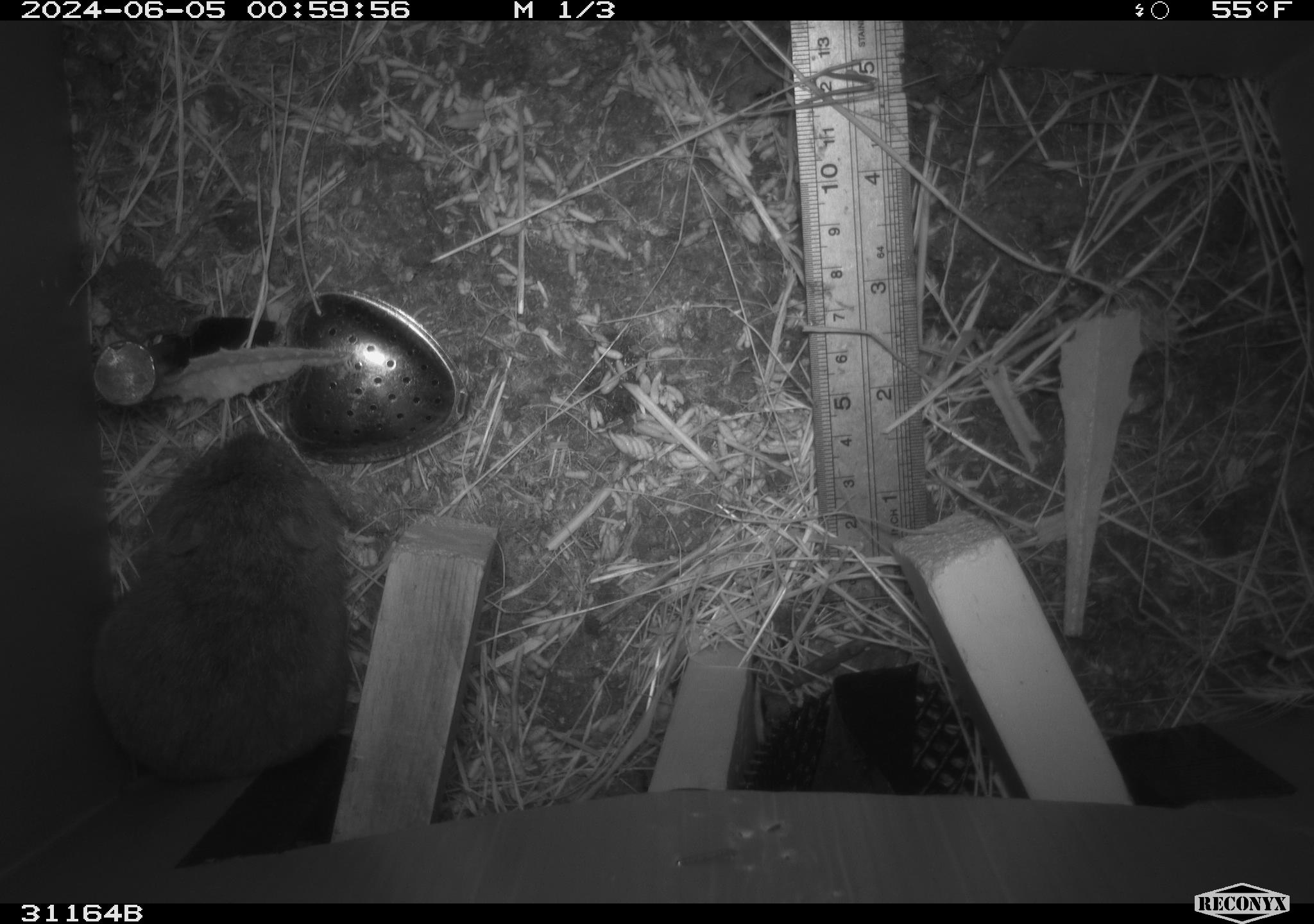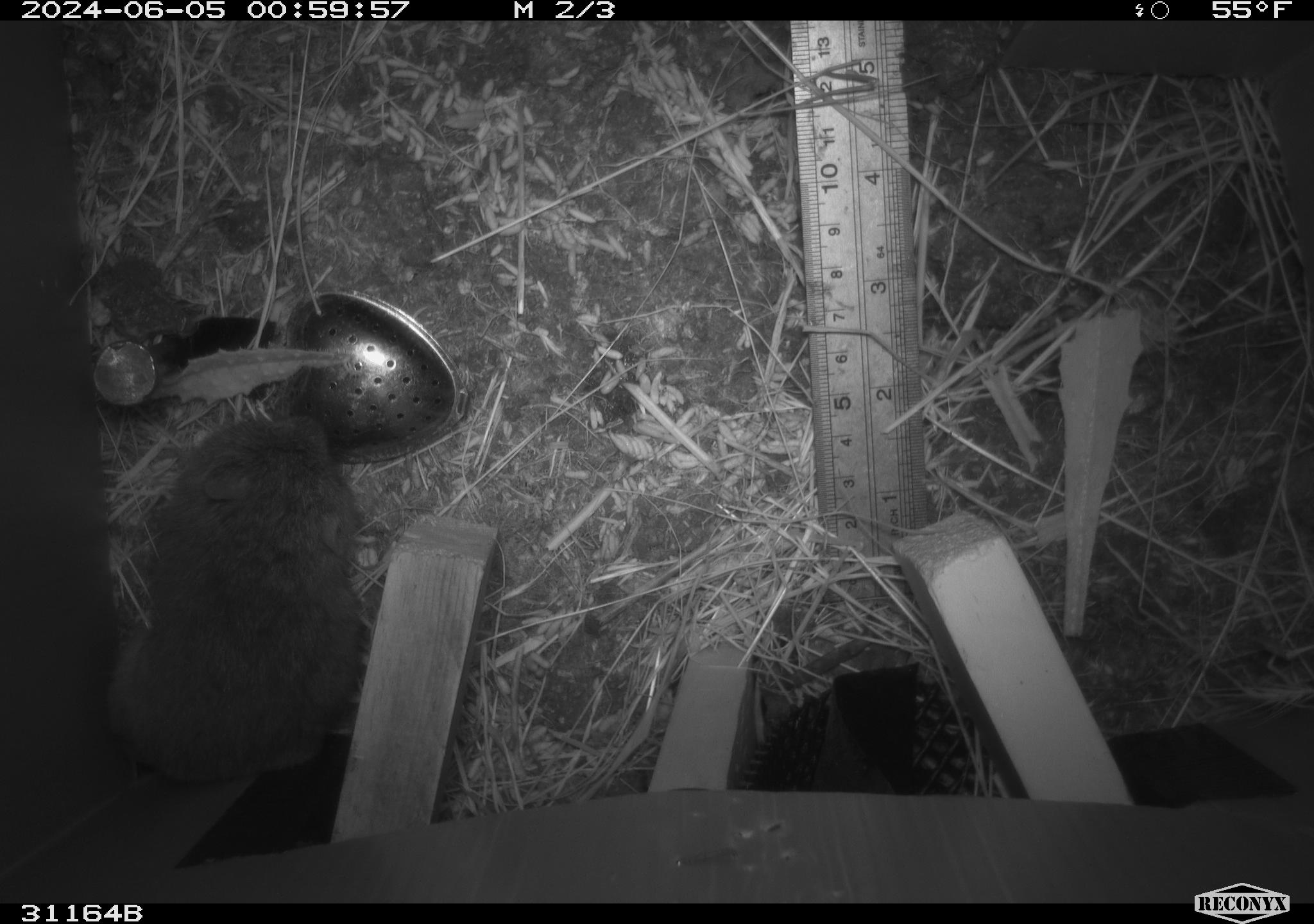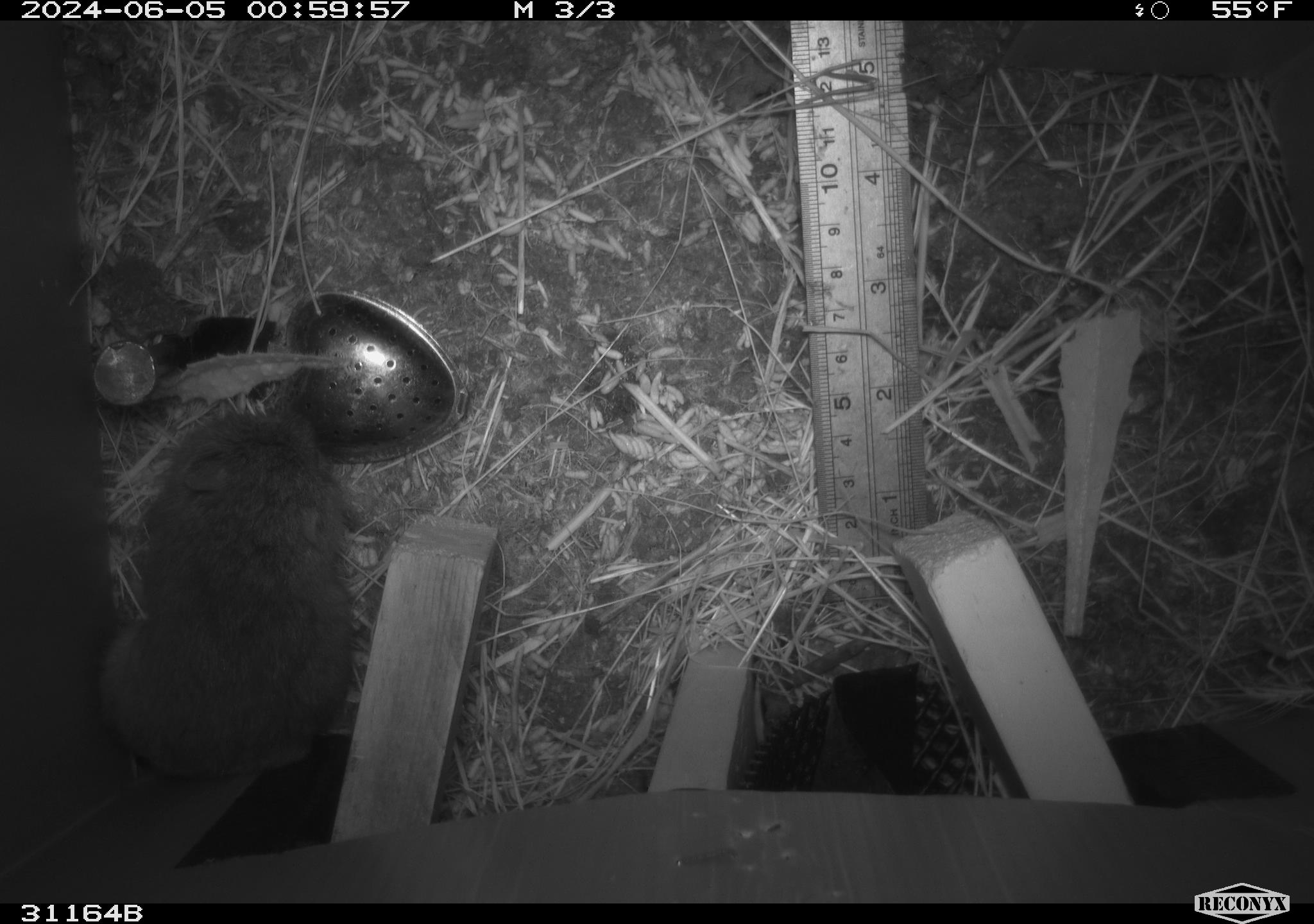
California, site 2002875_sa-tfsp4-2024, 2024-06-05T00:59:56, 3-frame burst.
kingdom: Animalia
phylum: Chordata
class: Mammalia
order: Rodentia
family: Cricetidae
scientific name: Arvicolinae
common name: voles, lemmings, and muskrats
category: arvicolinae subfamily